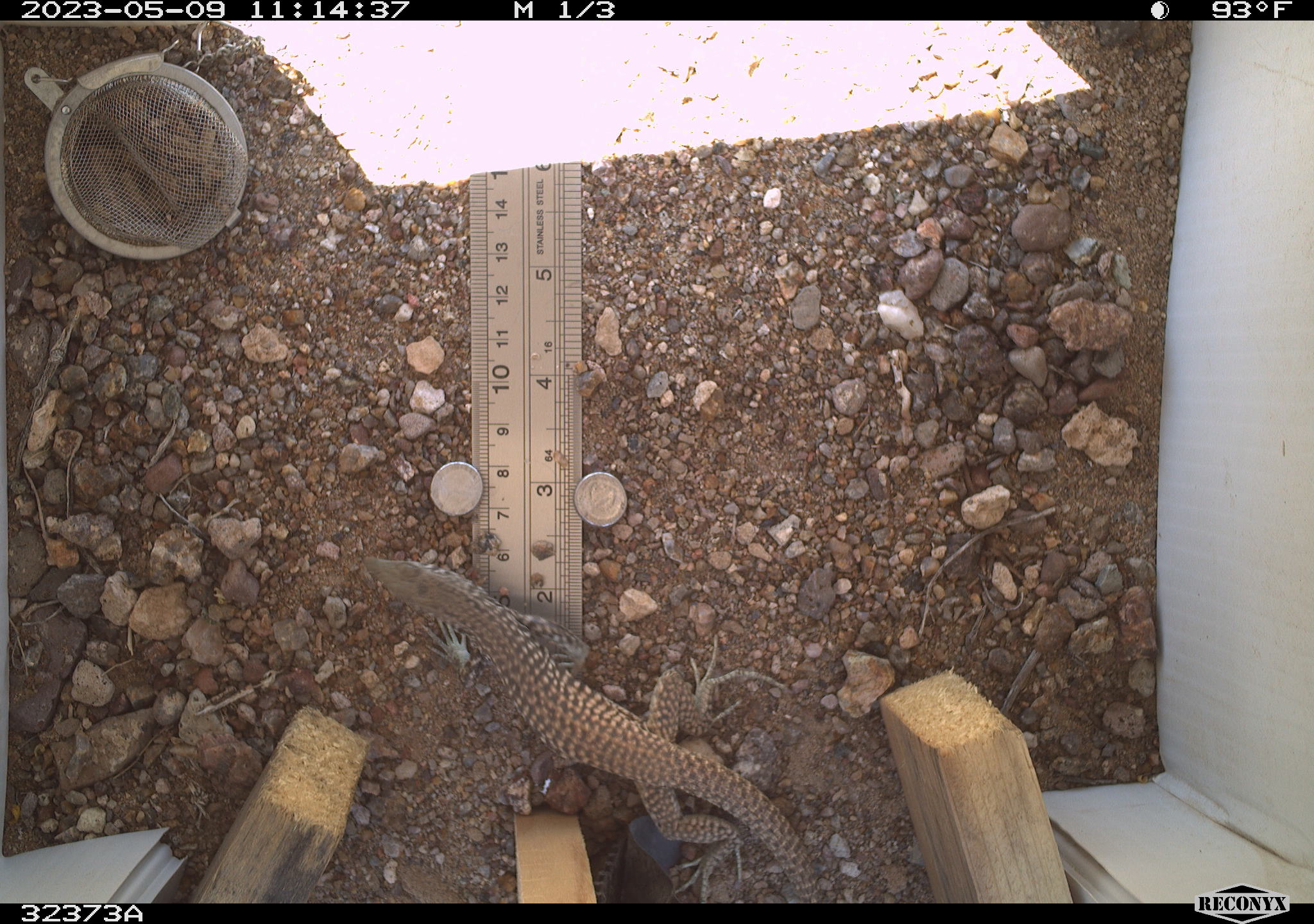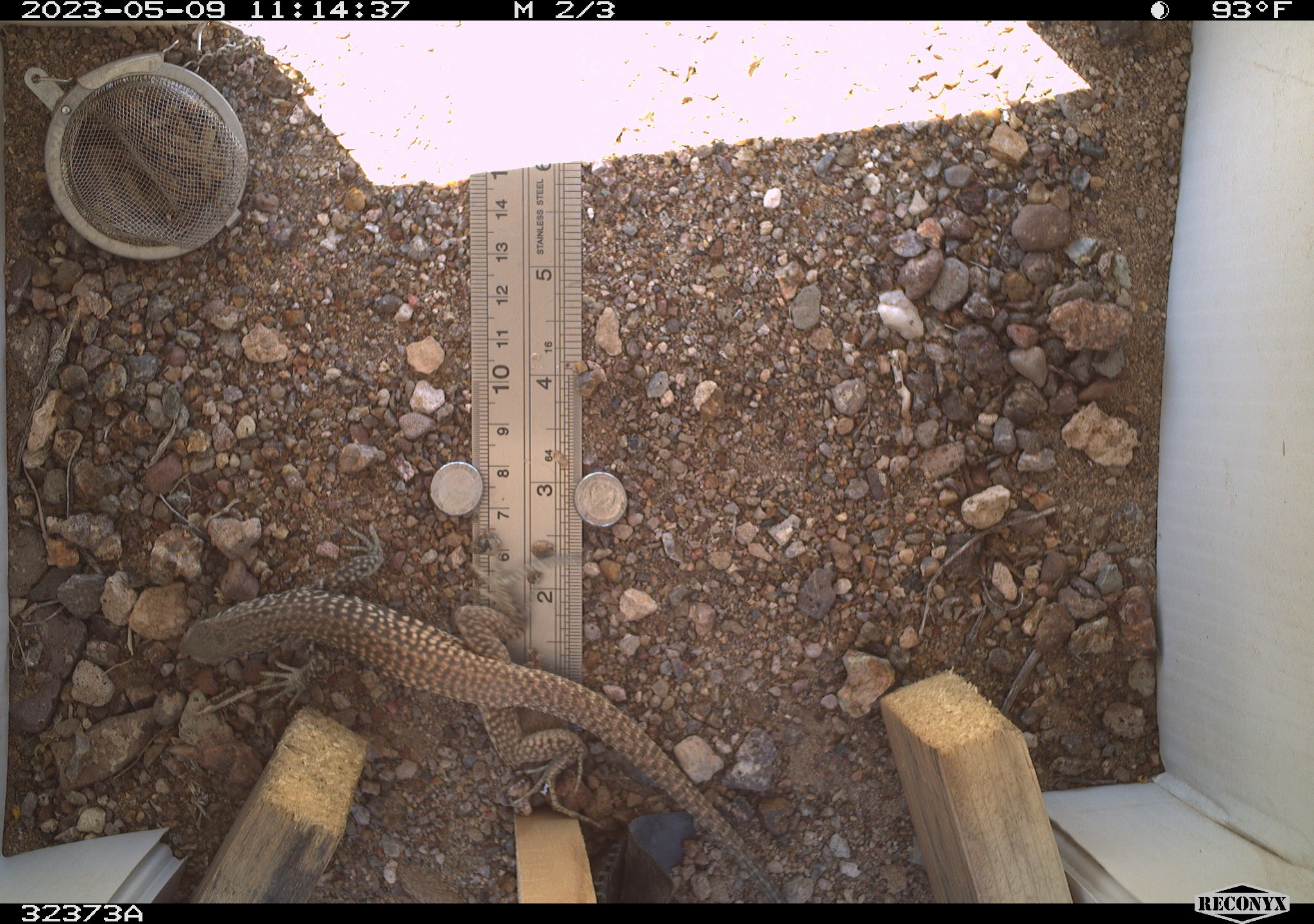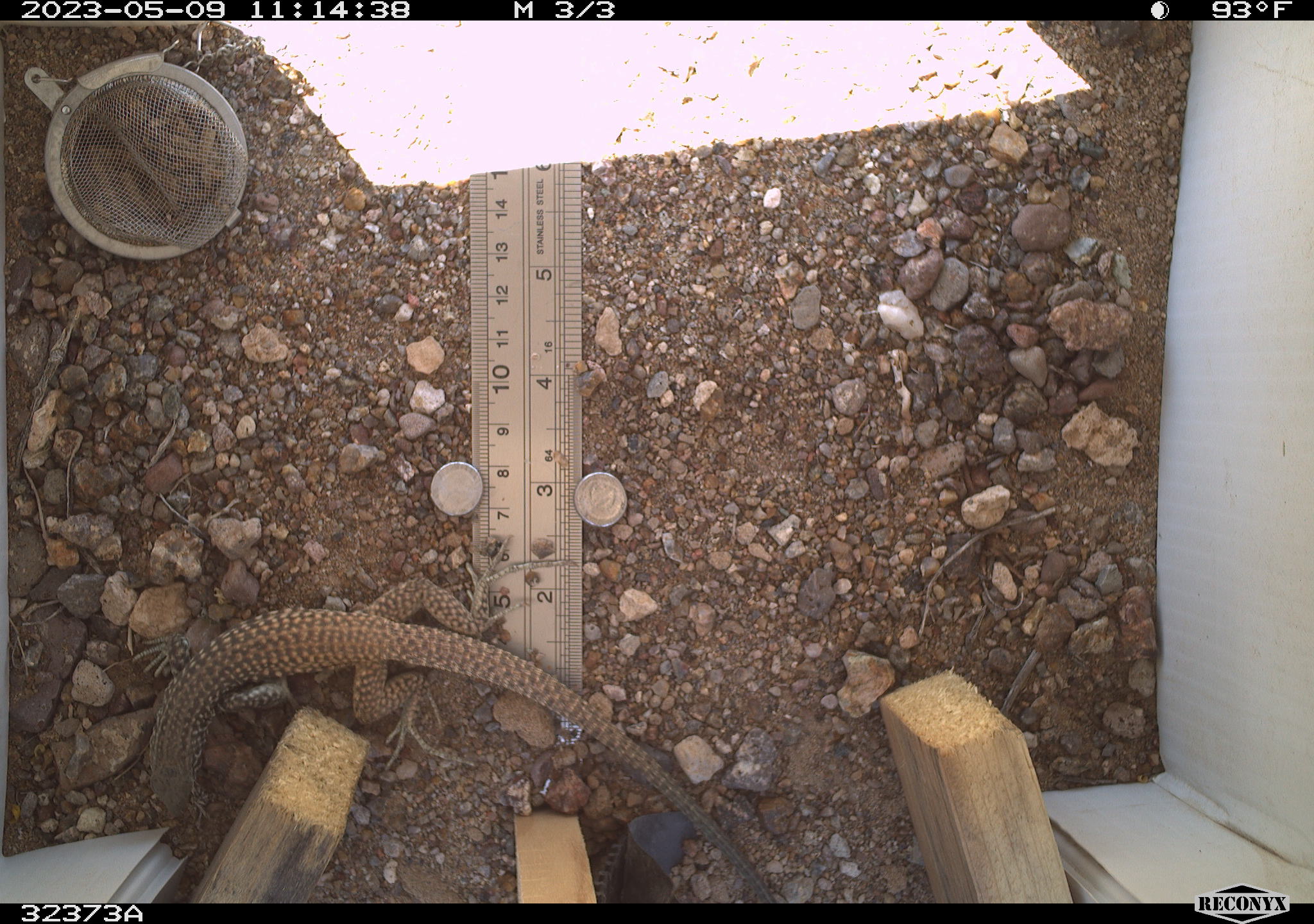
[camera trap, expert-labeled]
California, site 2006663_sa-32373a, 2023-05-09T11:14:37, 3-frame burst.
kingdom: Animalia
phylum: Chordata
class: Reptilia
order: Squamata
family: Teiidae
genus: Aspidoscelis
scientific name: Aspidoscelis tigris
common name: western whiptail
Western whiptail (Aspidoscelis tigris).